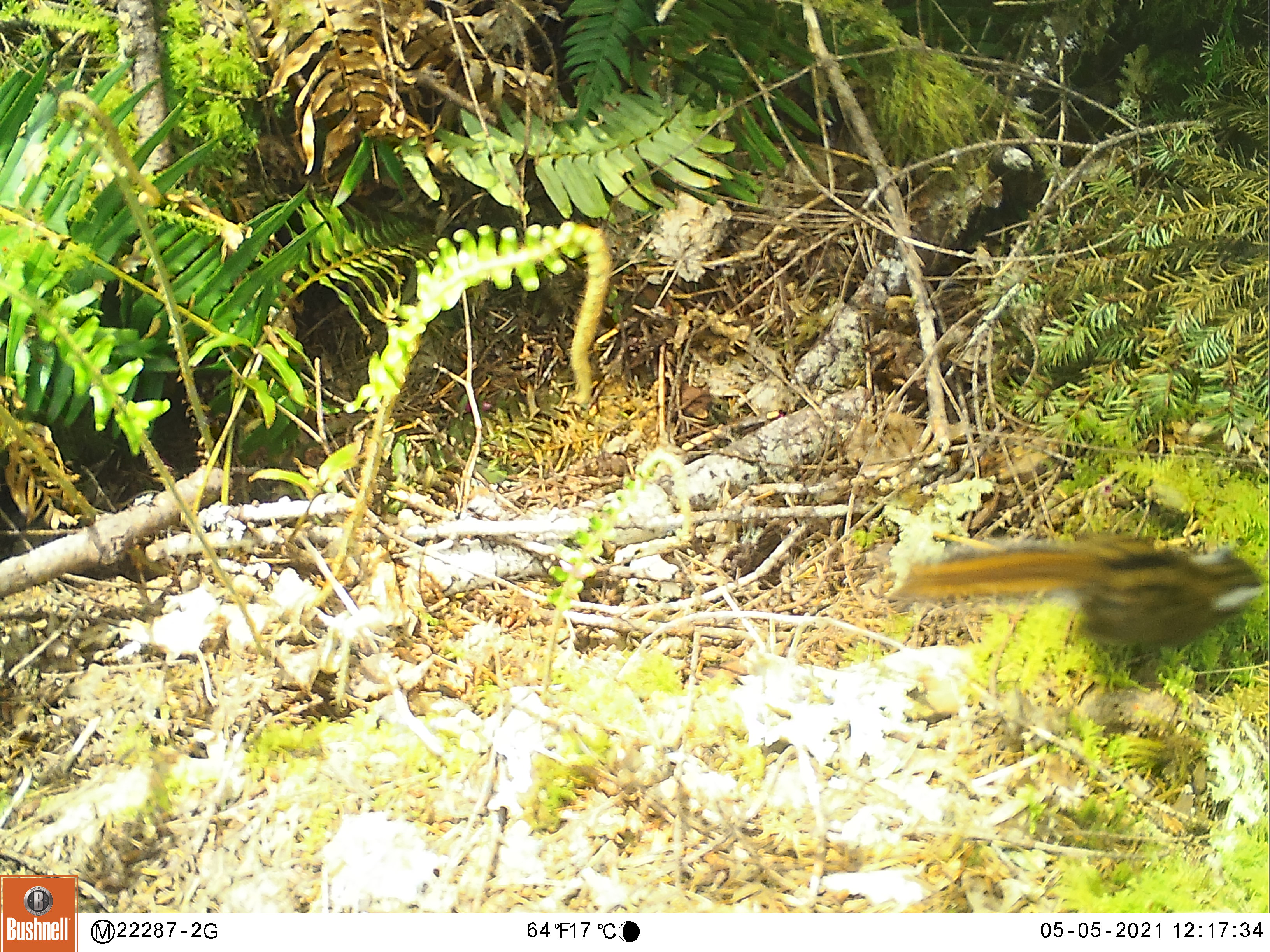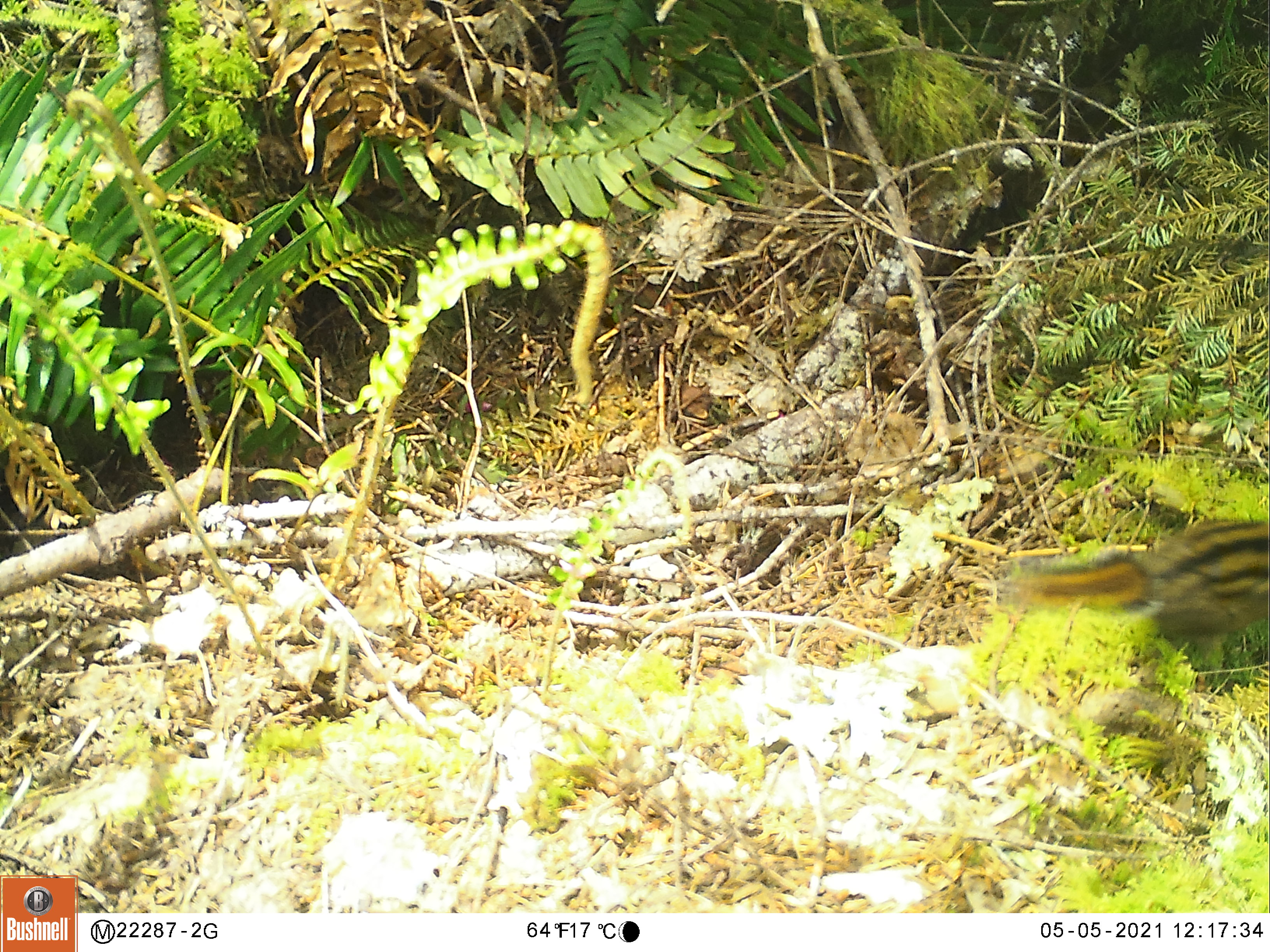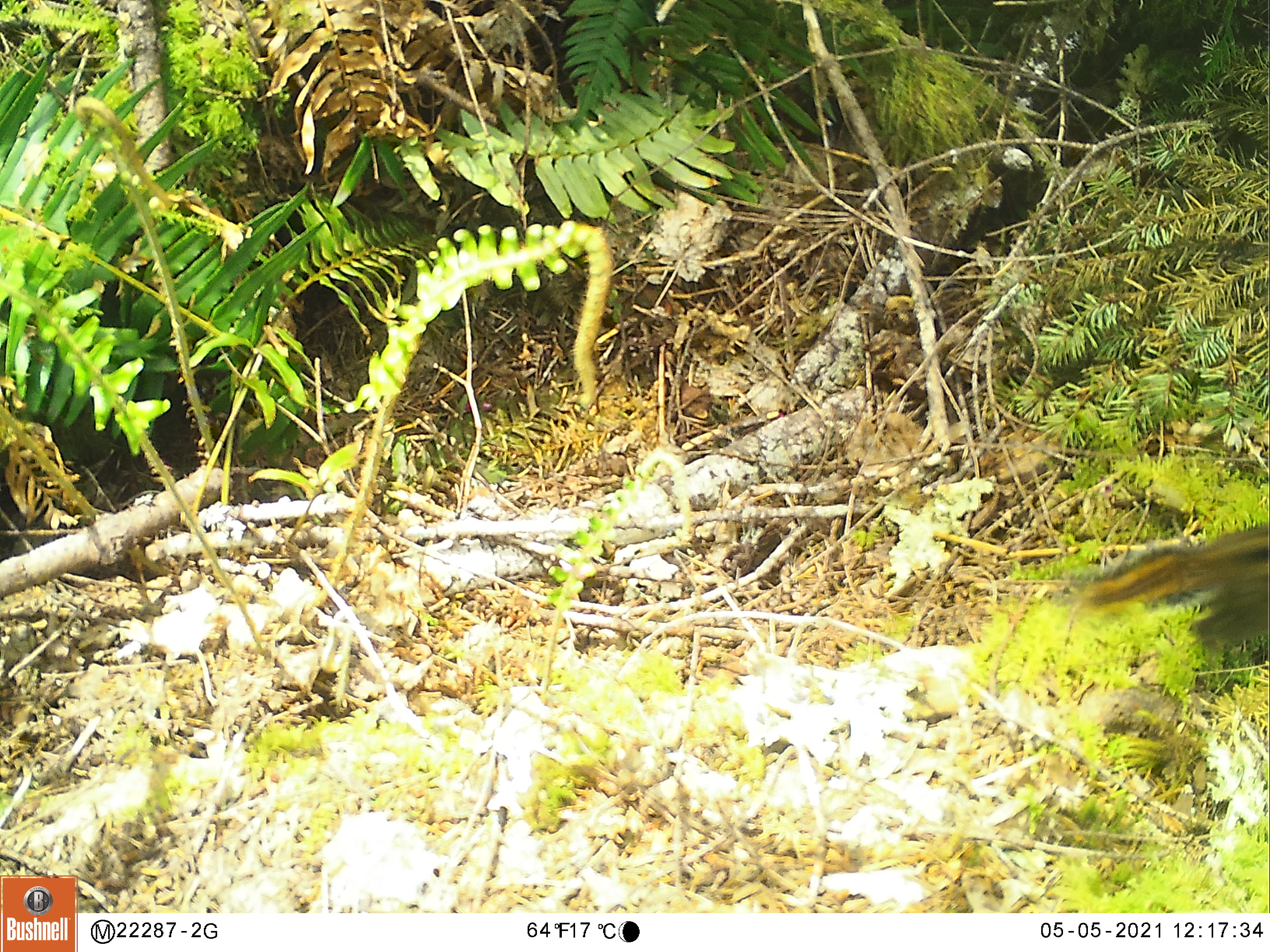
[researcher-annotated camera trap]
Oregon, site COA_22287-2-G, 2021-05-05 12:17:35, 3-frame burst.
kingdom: Animalia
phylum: Chordata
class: Mammalia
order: Rodentia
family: Sciuridae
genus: Neotamias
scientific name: Neotamias townsendii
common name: townsend's chipmunk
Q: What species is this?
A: Townsend's chipmunk (Neotamias townsendii).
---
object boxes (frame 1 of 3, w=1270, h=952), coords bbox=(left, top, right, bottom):
townsend's chipmunk: bbox=(887, 535, 1264, 672)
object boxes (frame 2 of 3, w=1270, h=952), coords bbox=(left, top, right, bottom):
townsend's chipmunk: bbox=(1004, 512, 1269, 665)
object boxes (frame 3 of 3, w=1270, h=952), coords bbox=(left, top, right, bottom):
townsend's chipmunk: bbox=(1062, 517, 1267, 669)